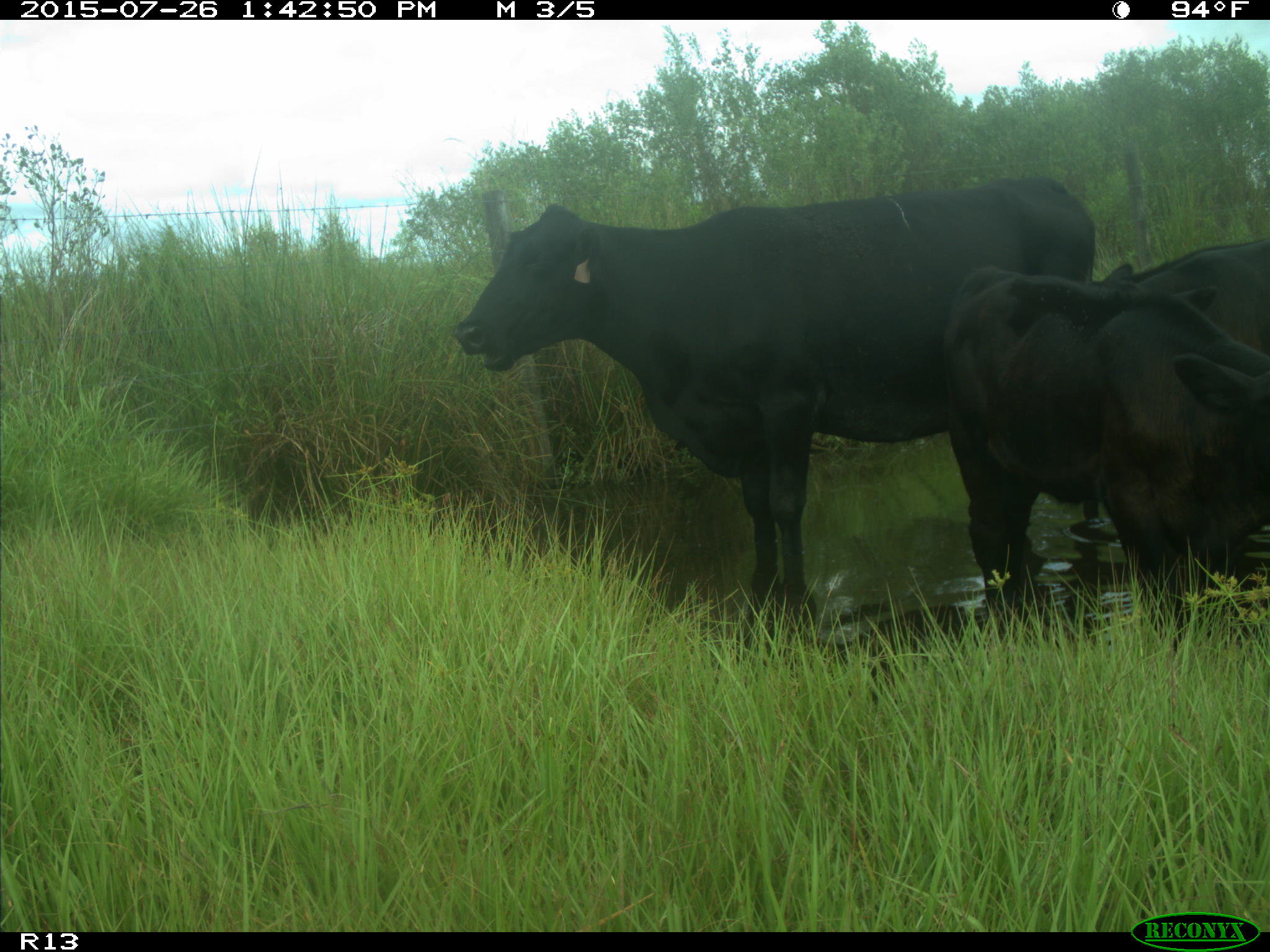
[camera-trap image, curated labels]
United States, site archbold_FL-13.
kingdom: Animalia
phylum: Chordata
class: Mammalia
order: Artiodactyla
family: Bovidae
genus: Bos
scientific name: Bos taurus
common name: domestic cow